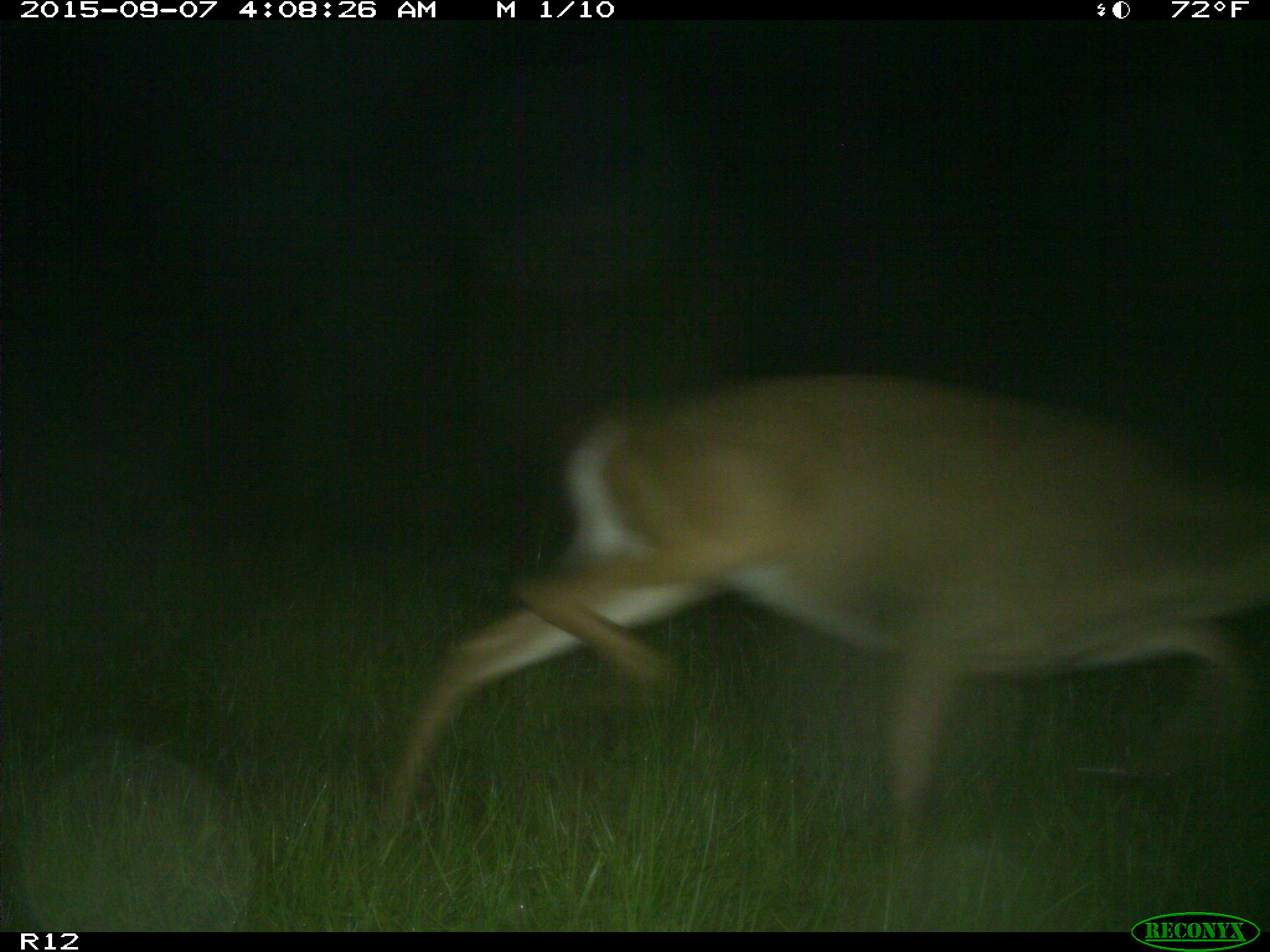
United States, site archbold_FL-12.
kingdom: Animalia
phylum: Chordata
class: Mammalia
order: Artiodactyla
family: Cervidae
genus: Odocoileus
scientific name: Odocoileus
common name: deer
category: unidentified deer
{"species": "unidentified deer (deer) (Odocoileus)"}